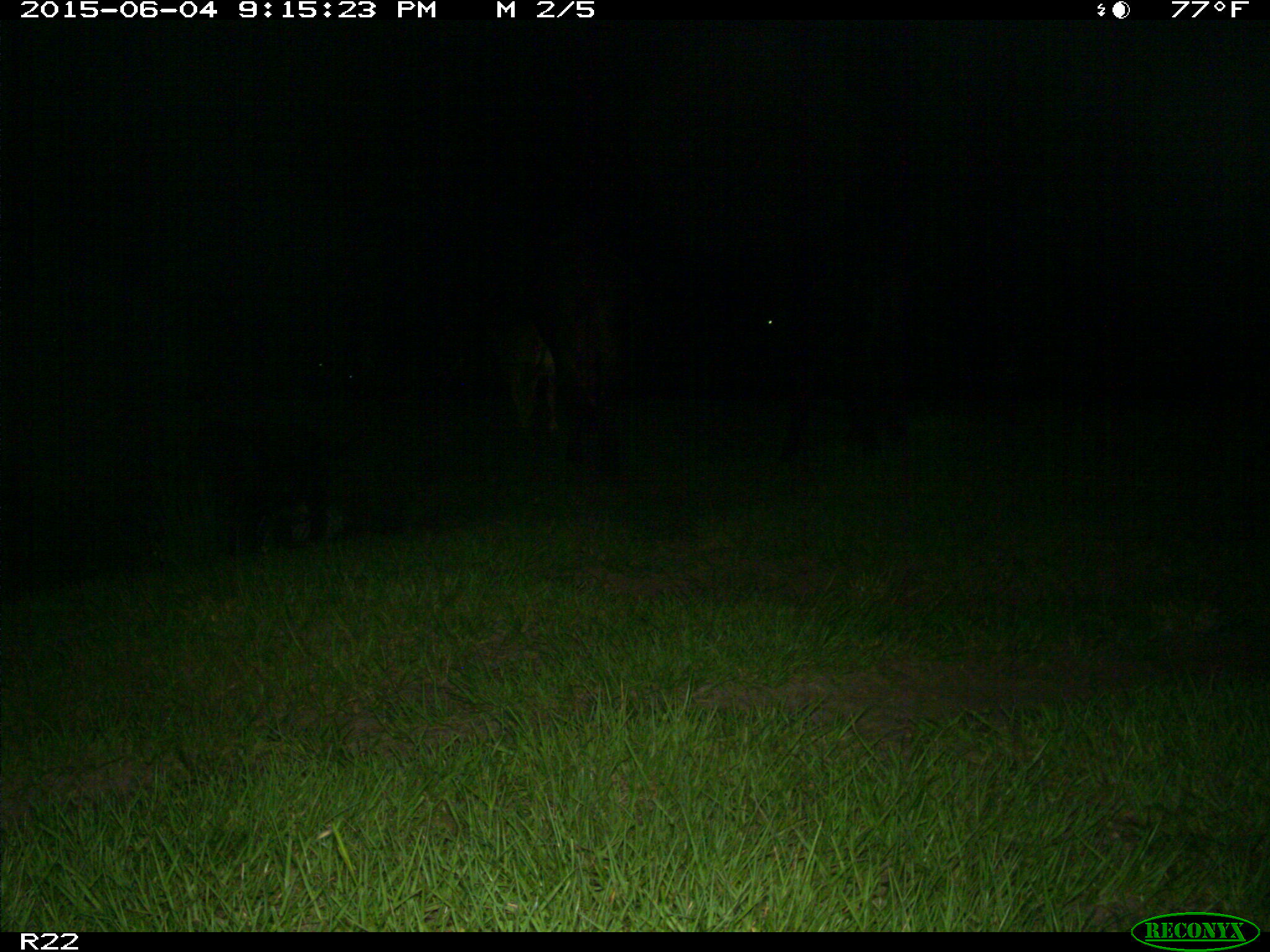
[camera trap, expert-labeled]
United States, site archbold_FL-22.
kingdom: Animalia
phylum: Chordata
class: Mammalia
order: Artiodactyla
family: Bovidae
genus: Bos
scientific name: Bos taurus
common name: domestic cow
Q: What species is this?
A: Bos taurus (domestic cow).